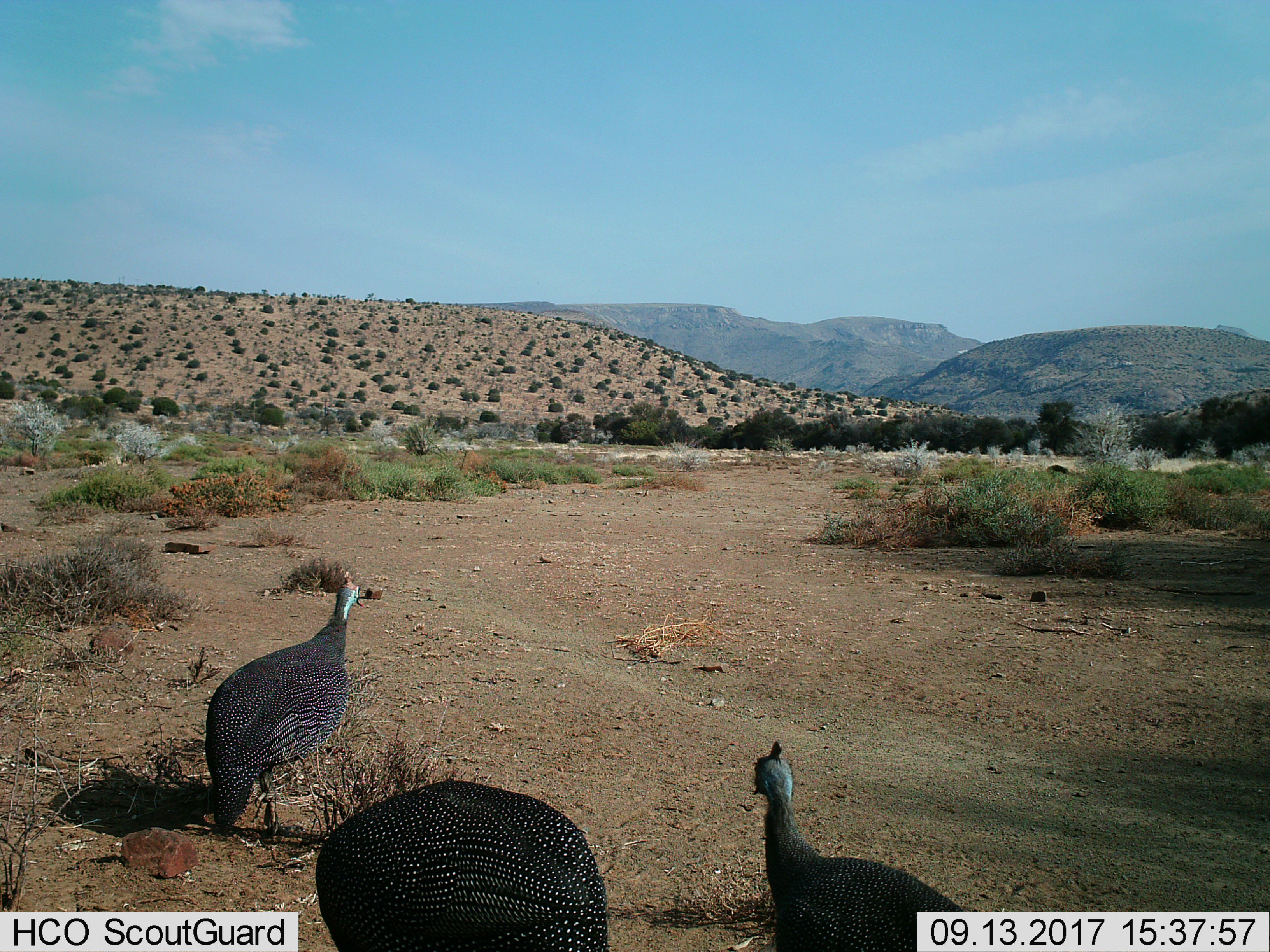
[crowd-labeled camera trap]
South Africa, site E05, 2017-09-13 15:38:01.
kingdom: Animalia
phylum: Chordata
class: Aves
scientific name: Aves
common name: bird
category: birdother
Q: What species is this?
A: Birdother (bird) (Aves).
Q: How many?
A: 3.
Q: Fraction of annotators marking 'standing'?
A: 50%.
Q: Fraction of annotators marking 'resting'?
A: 0%.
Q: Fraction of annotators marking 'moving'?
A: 70%.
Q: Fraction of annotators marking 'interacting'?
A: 0%.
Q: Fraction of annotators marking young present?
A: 0%.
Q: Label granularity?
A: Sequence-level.